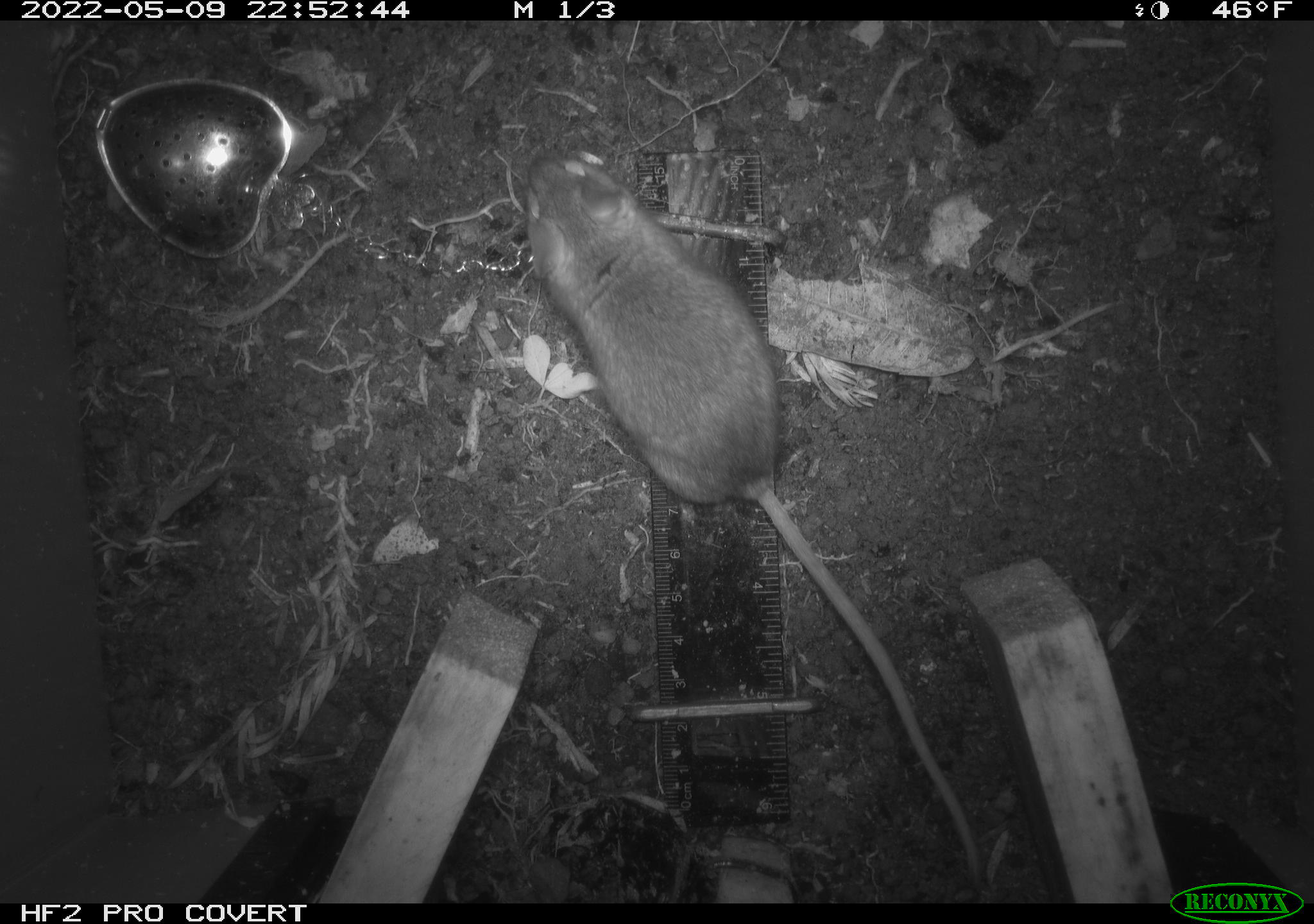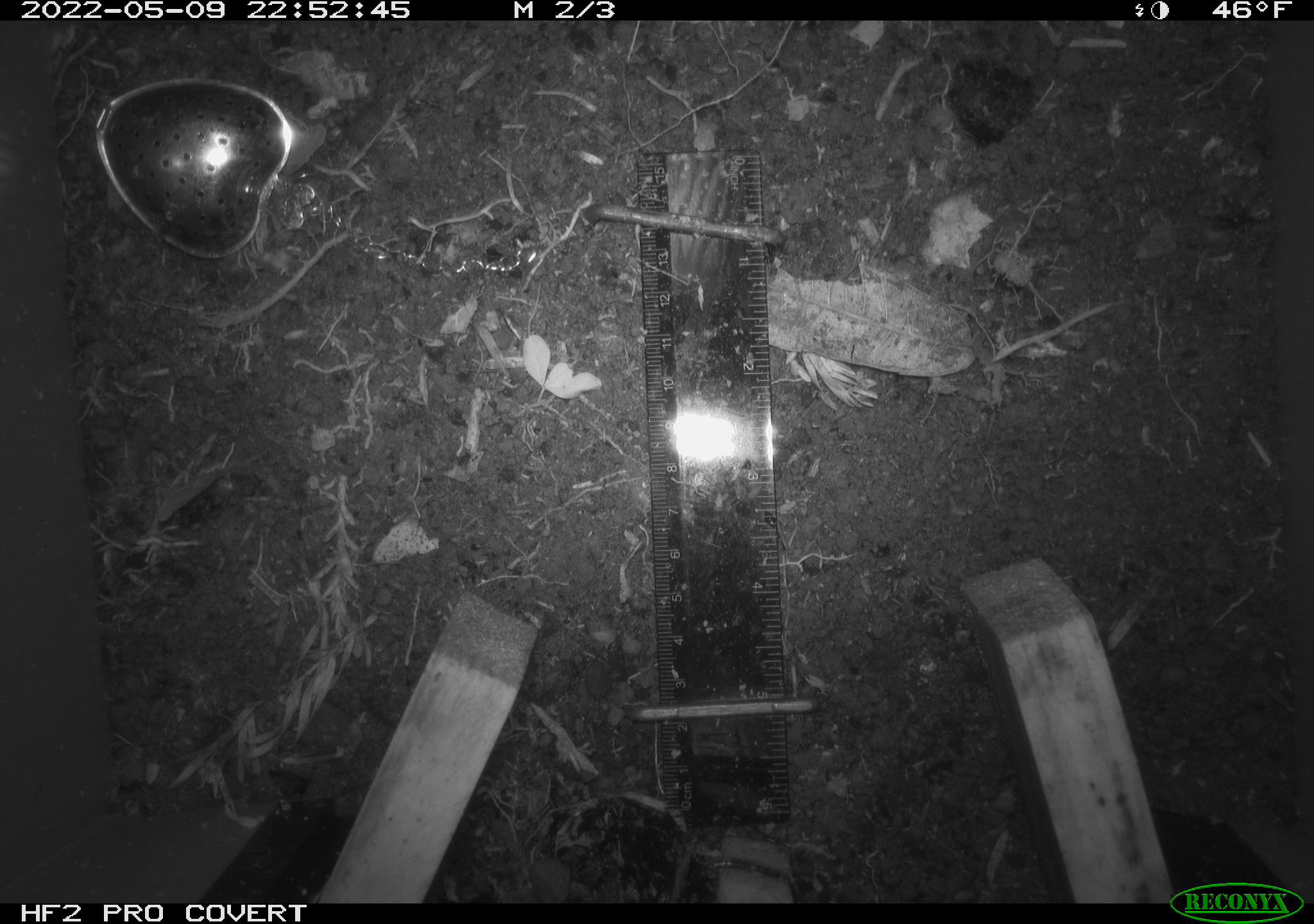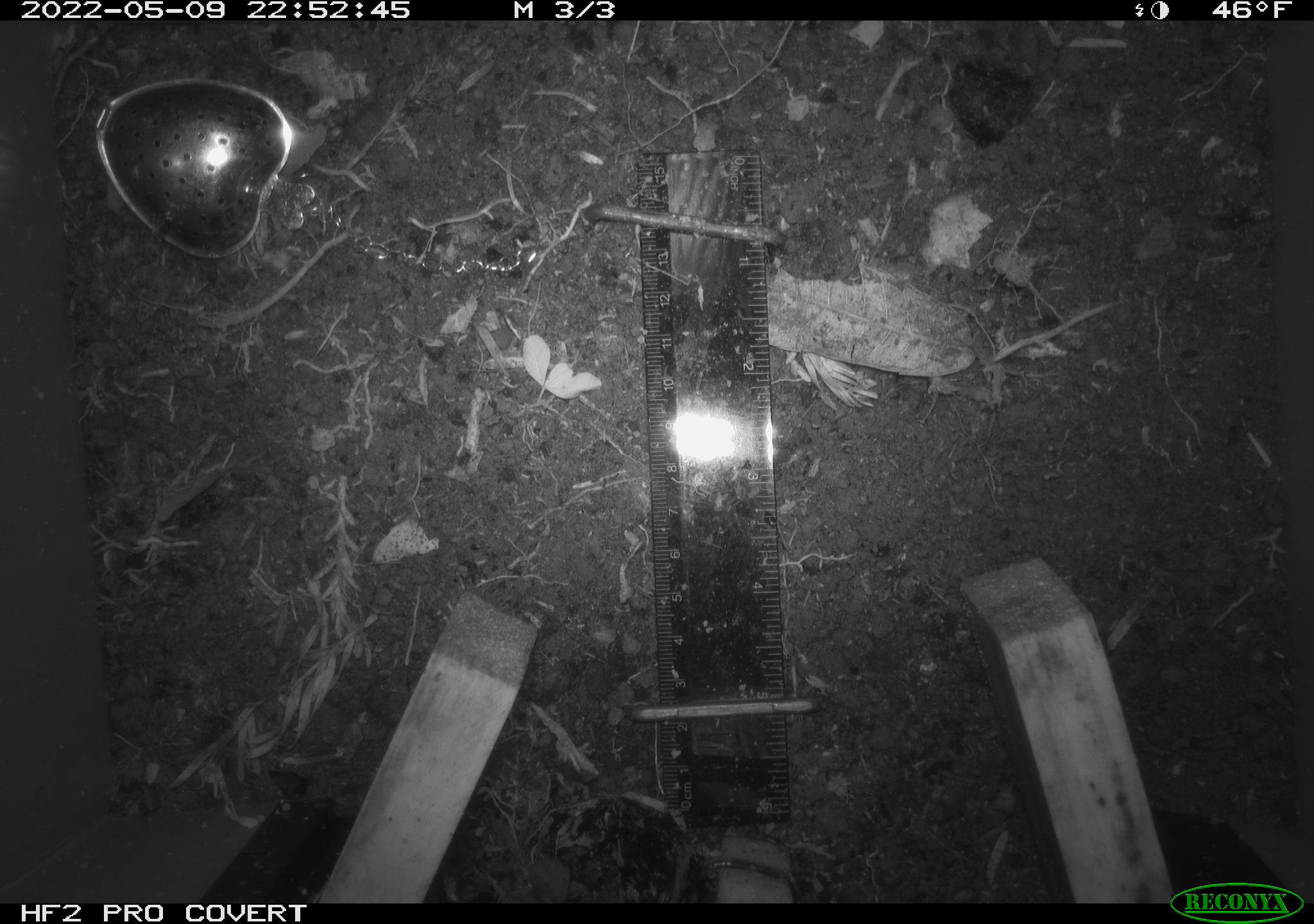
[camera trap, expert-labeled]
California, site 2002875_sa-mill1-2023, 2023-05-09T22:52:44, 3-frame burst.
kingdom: Animalia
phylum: Chordata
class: Mammalia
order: Rodentia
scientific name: Rodentia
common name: mouse species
Mouse species (Rodentia).